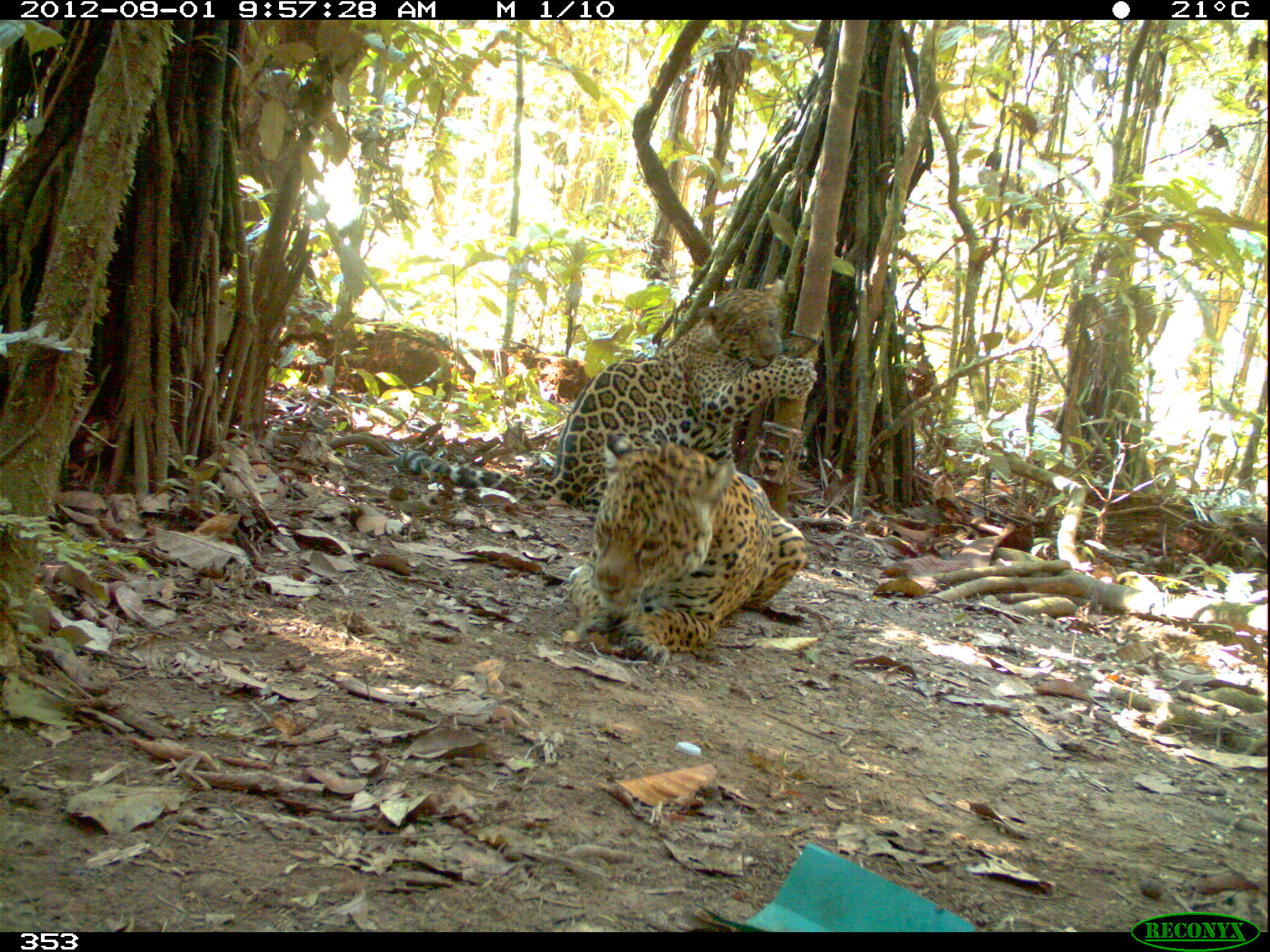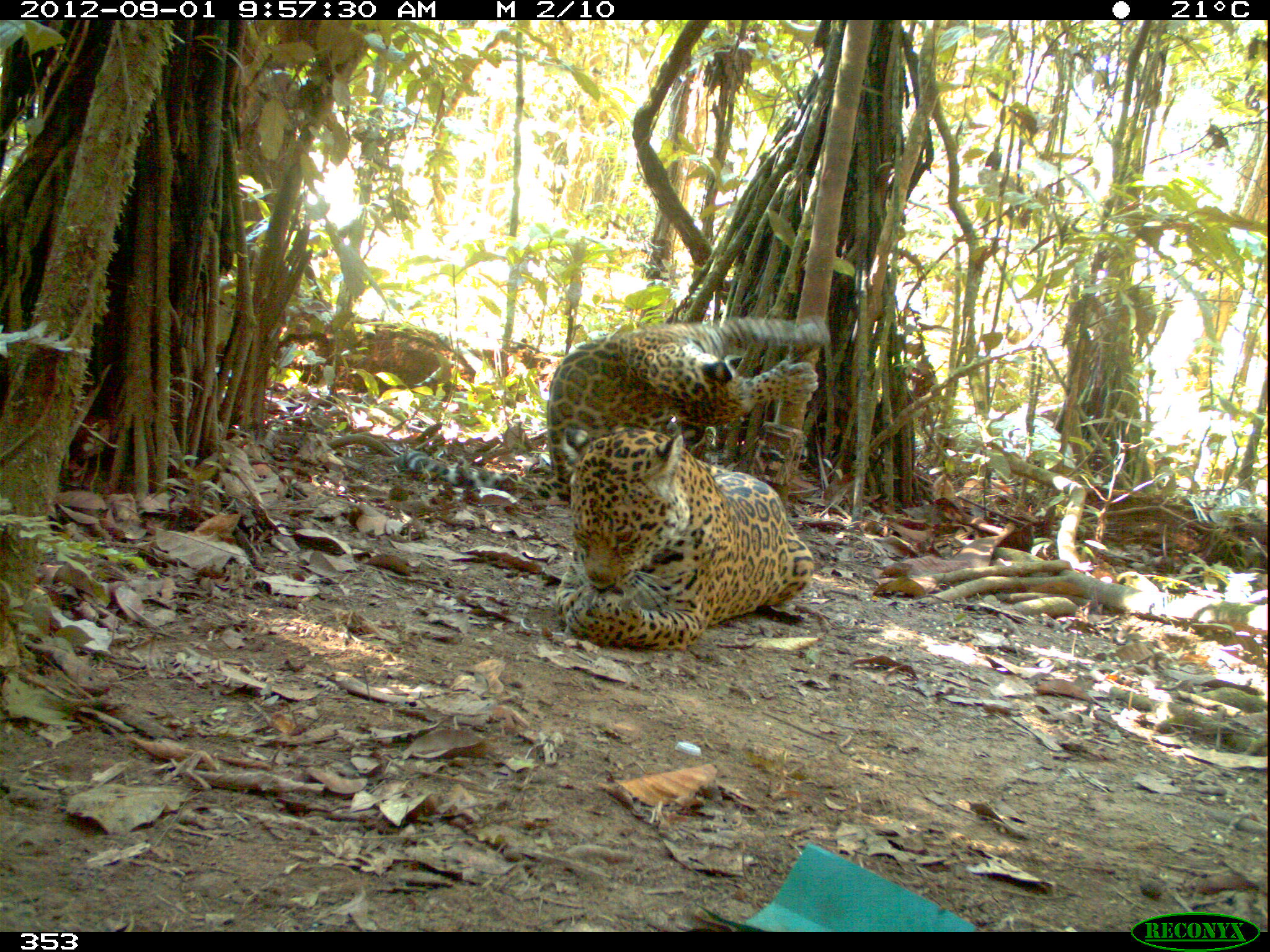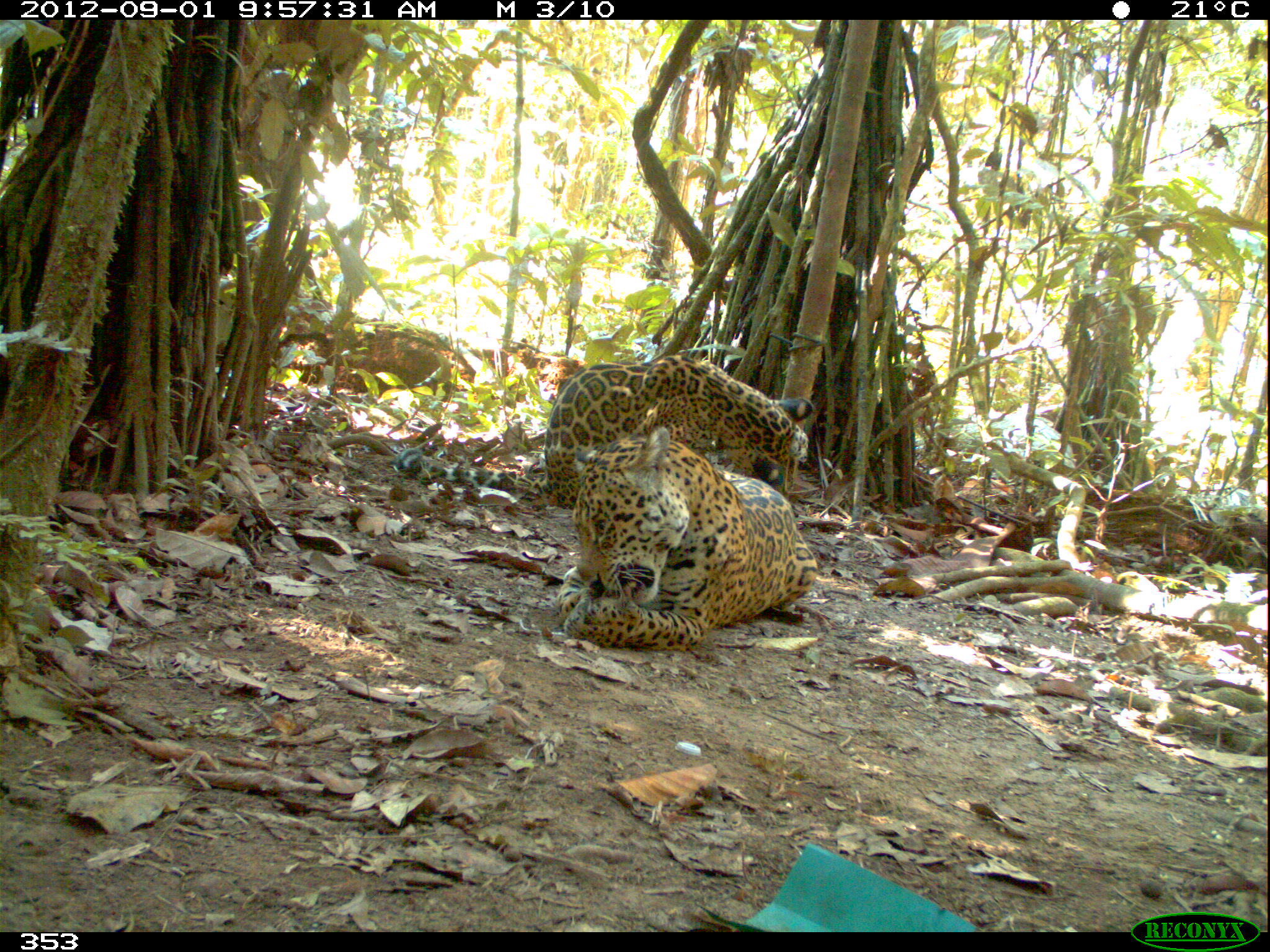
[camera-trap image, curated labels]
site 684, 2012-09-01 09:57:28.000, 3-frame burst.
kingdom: Animalia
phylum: Chordata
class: Mammalia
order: Carnivora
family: Felidae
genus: Panthera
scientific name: Panthera onca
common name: jaguar